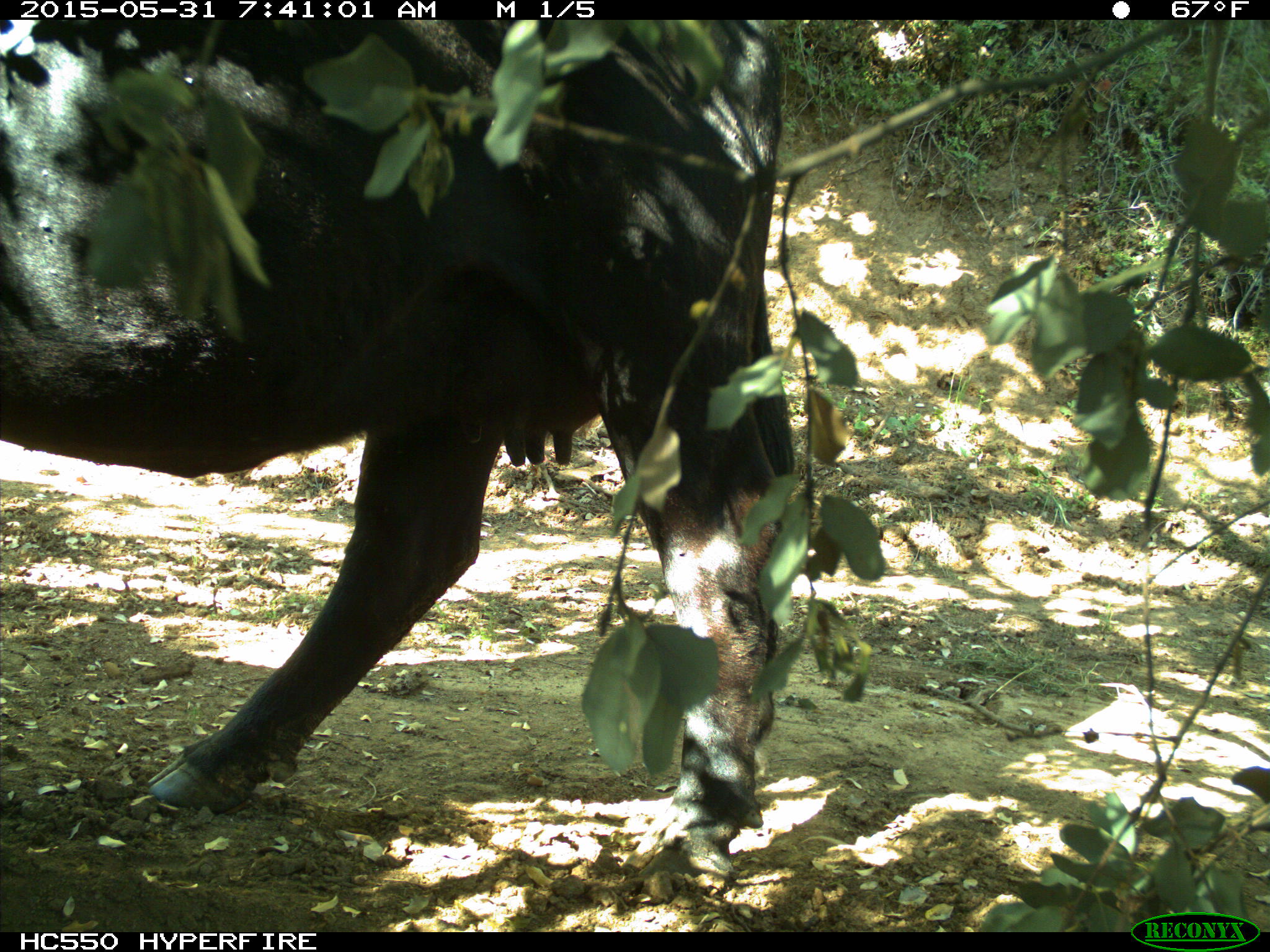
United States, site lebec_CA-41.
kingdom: Animalia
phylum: Chordata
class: Mammalia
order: Artiodactyla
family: Bovidae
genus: Bos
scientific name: Bos taurus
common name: domestic cow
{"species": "Bos taurus (domestic cow)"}